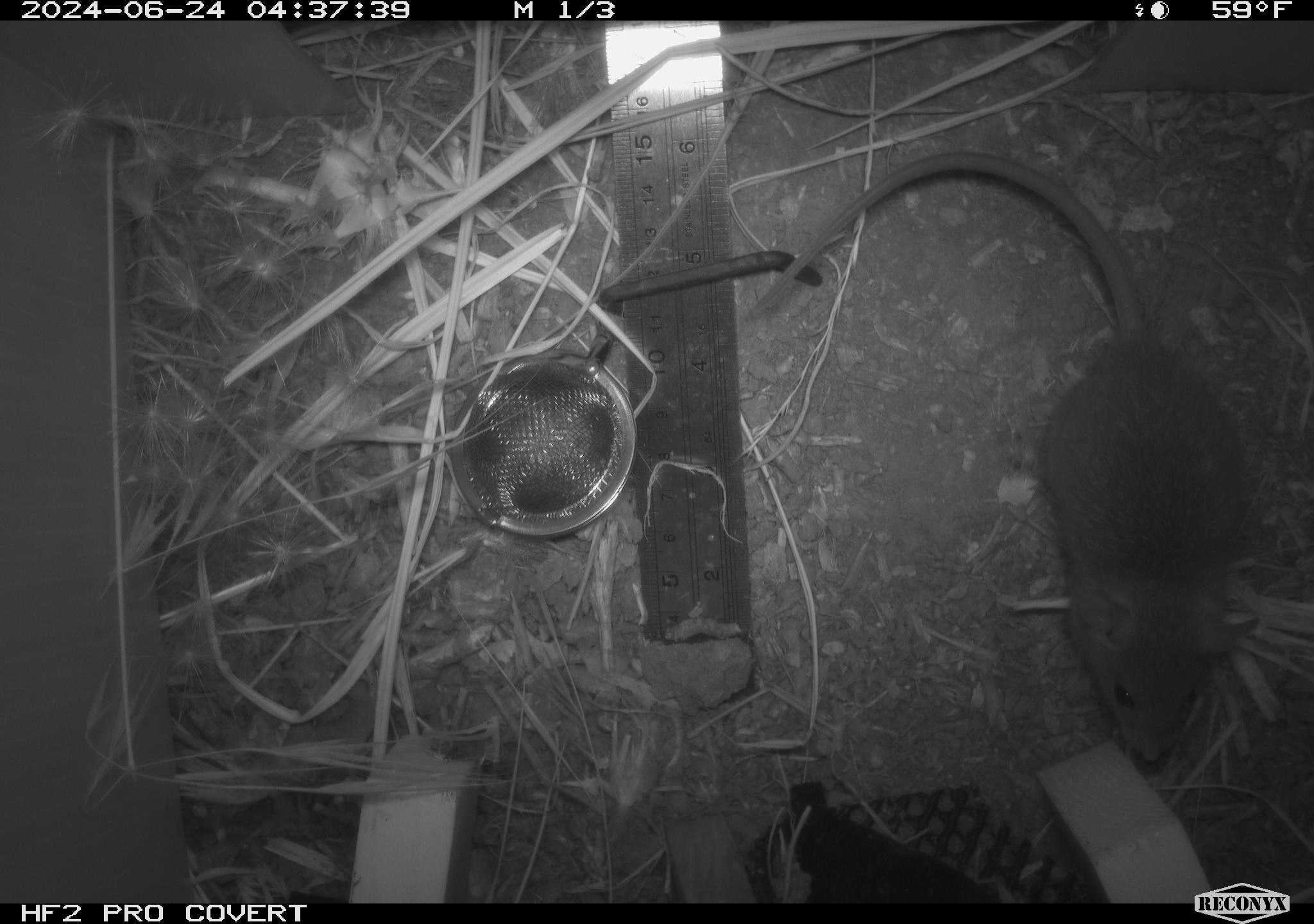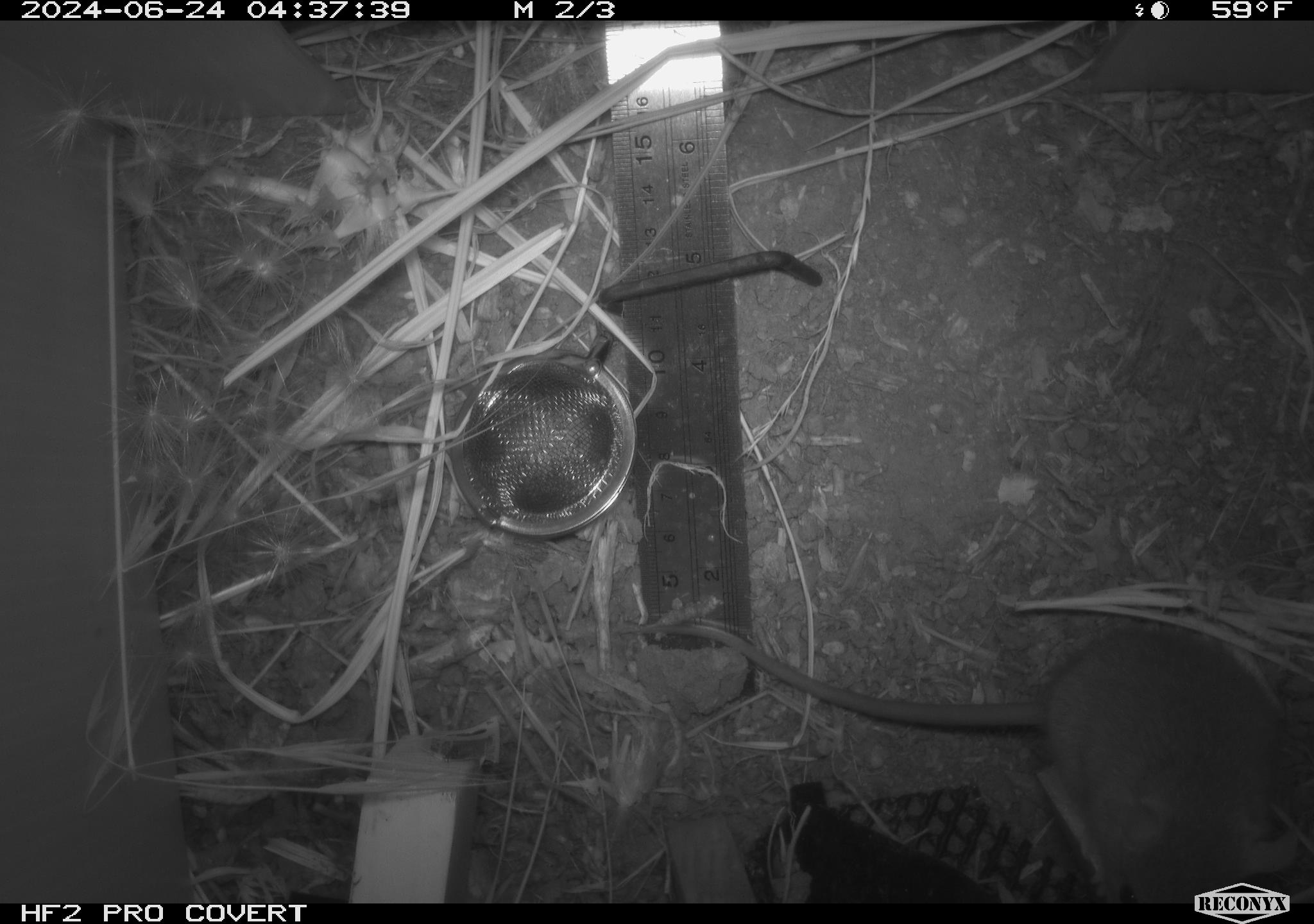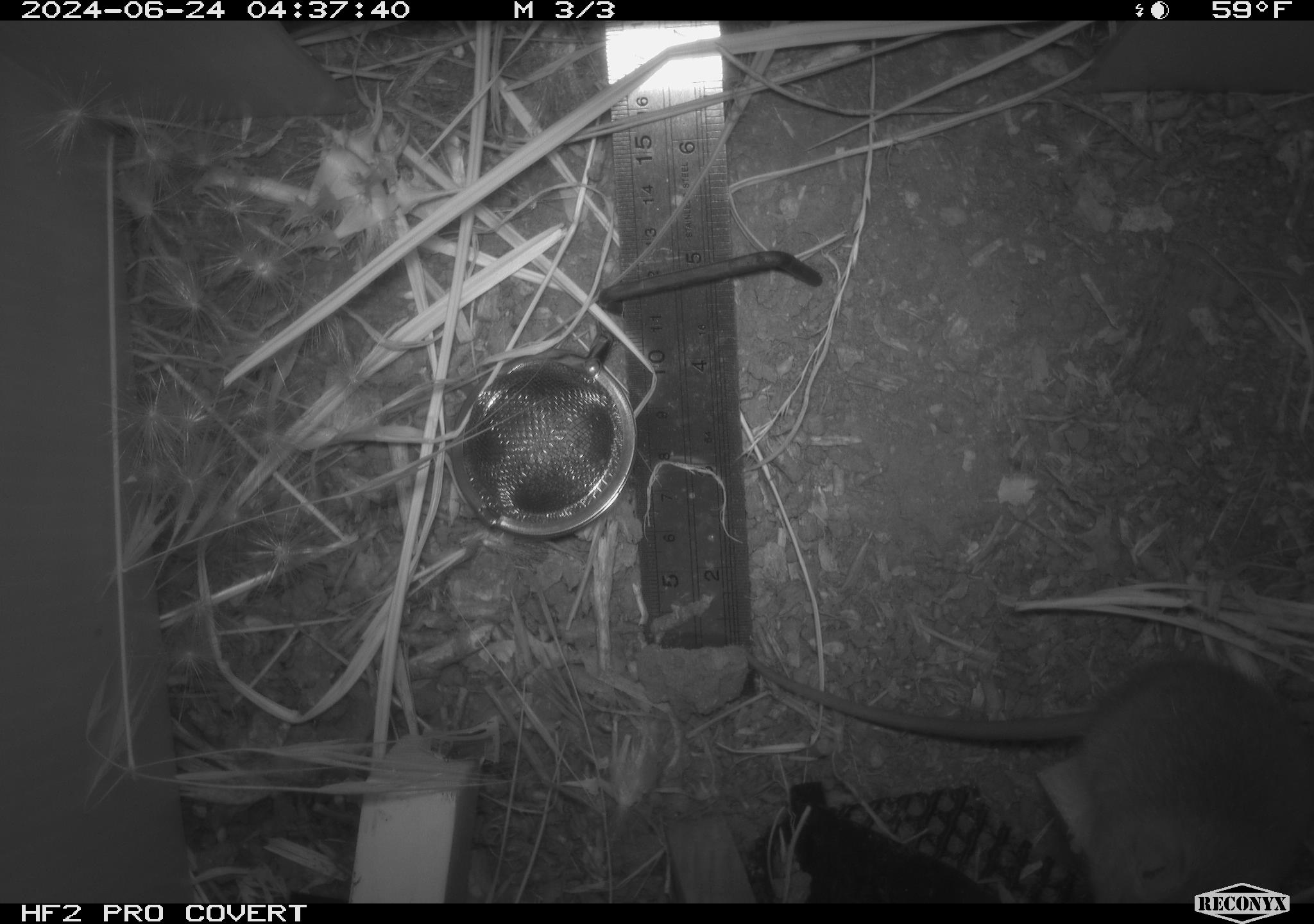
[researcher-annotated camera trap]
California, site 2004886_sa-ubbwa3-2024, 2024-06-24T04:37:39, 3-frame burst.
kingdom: Animalia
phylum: Chordata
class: Mammalia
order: Rodentia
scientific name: Rodentia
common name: mouse species